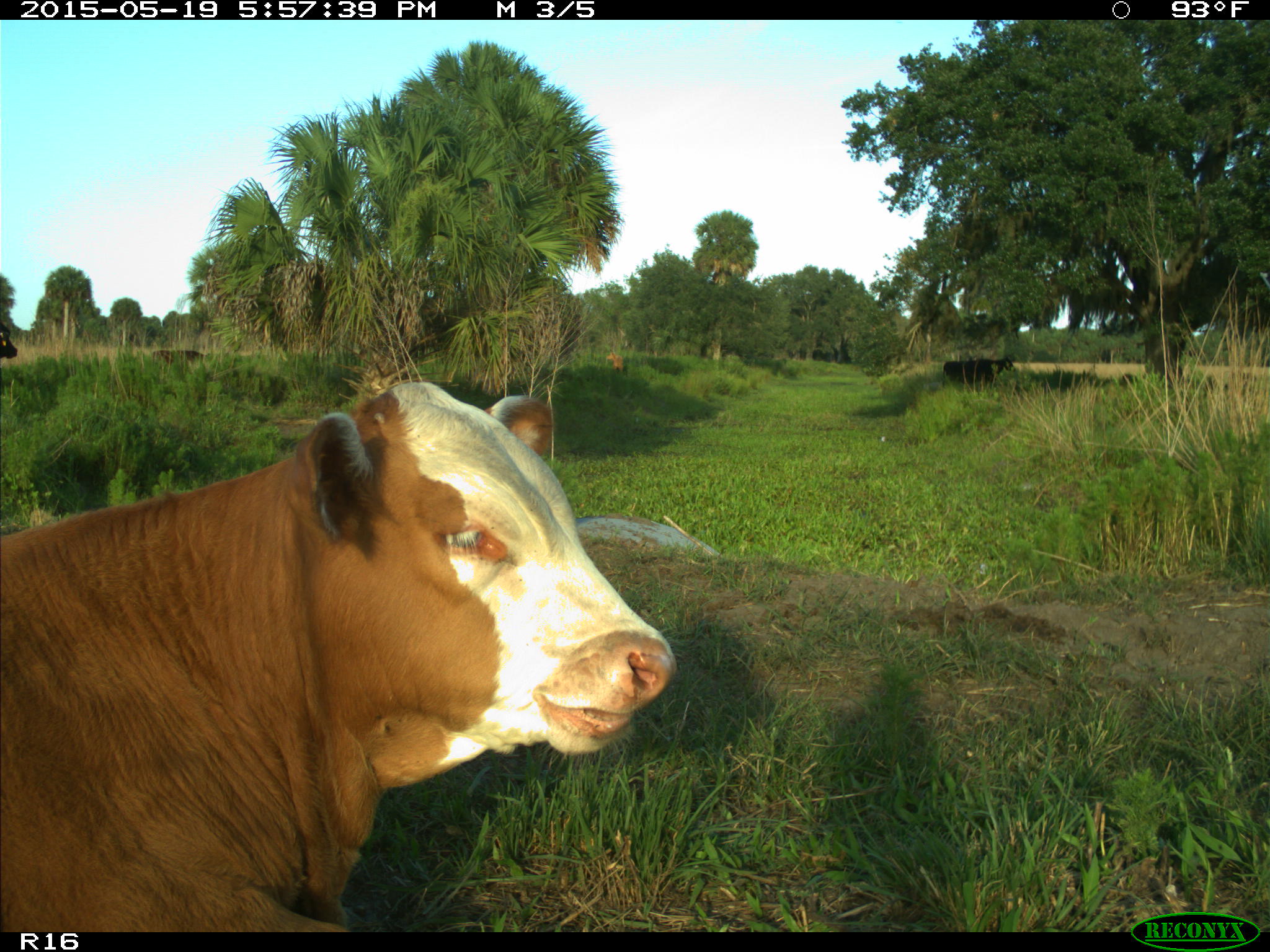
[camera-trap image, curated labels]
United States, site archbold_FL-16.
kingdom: Animalia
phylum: Chordata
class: Mammalia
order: Artiodactyla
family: Bovidae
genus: Bos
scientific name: Bos taurus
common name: domestic cow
Bos taurus (domestic cow).